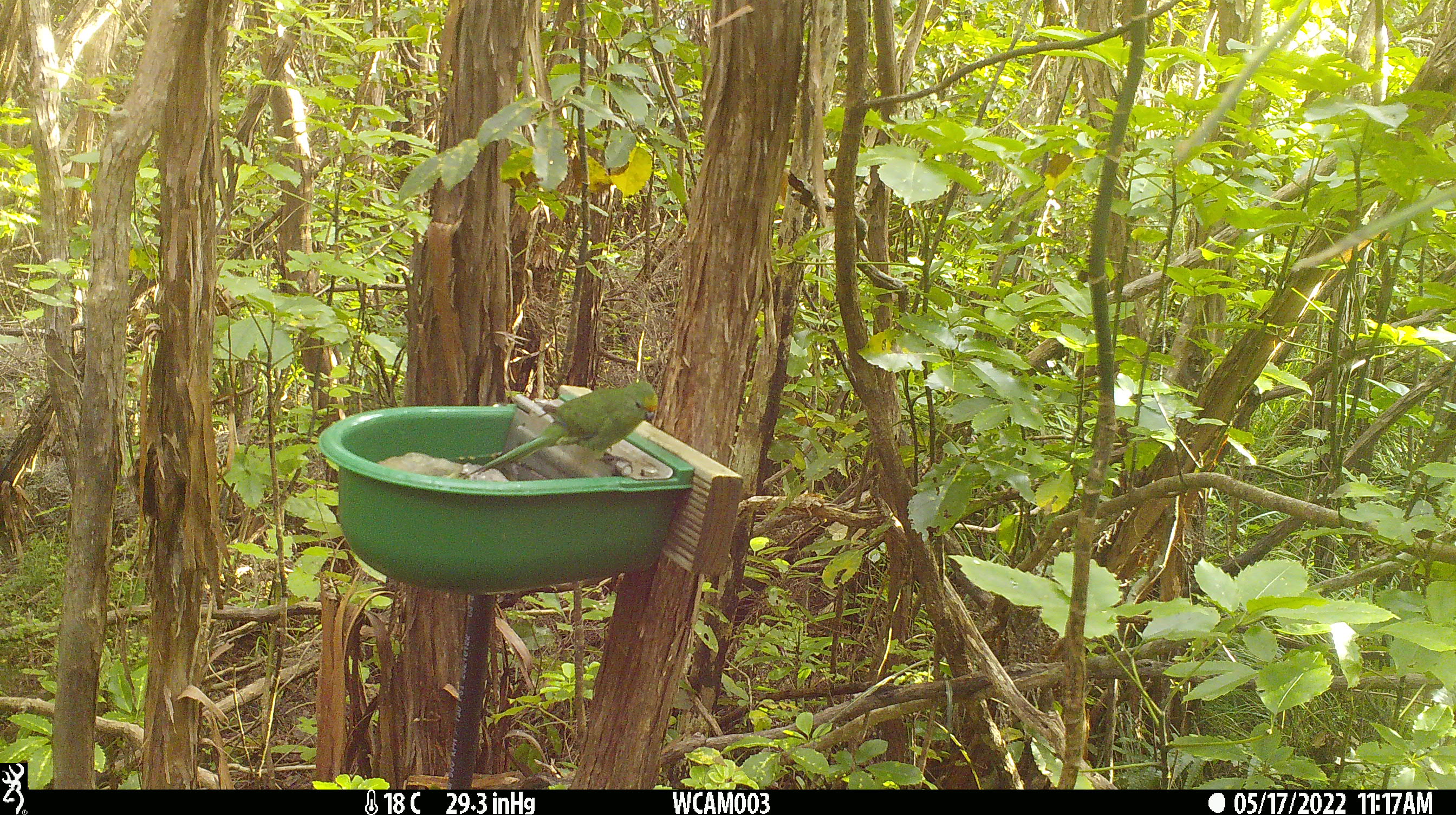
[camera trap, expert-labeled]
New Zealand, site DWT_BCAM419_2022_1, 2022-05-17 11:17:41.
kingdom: Animalia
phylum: Chordata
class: Aves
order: Psittaciformes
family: Psittaculidae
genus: Cyanoramphus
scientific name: Cyanoramphus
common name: parakeet